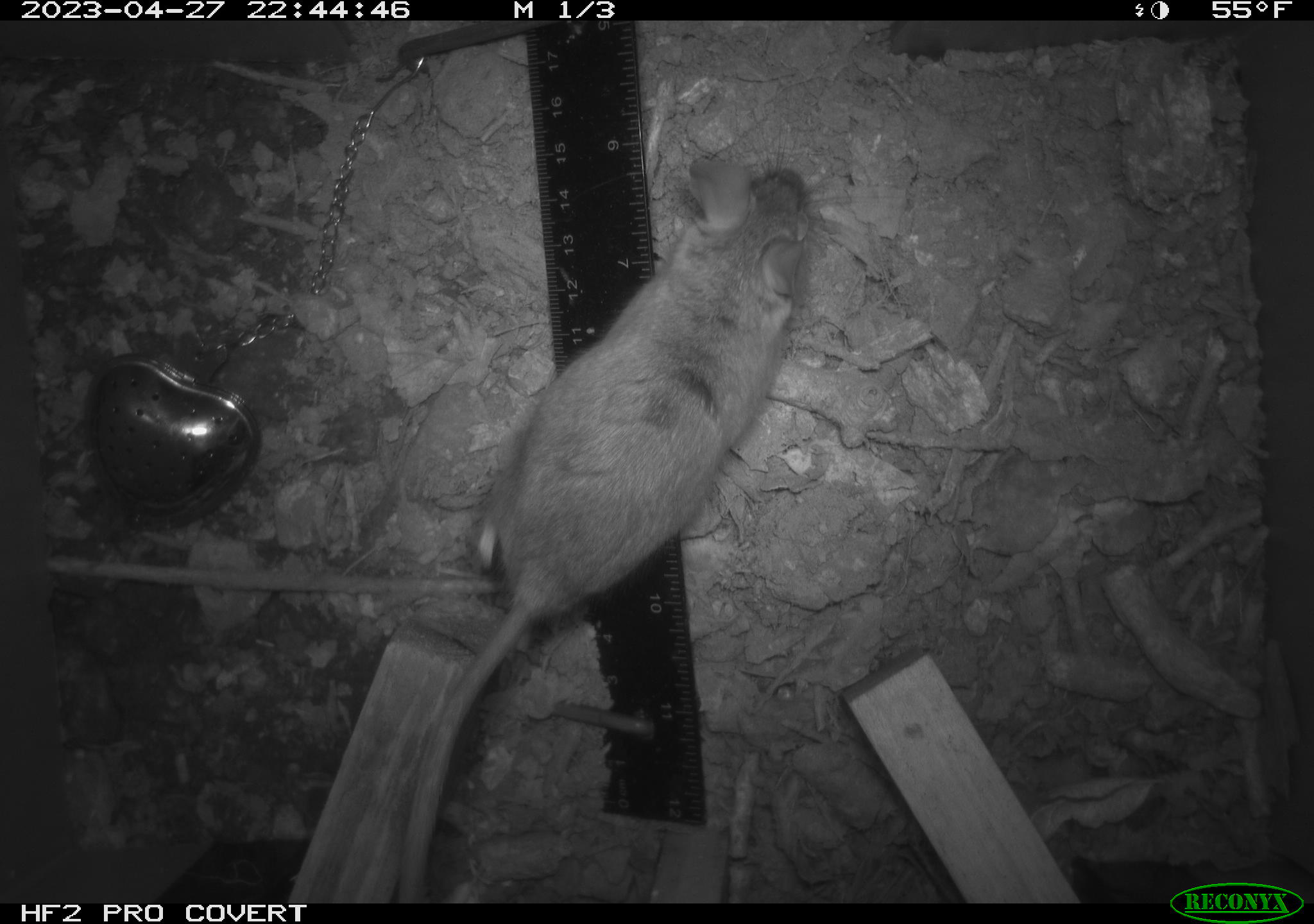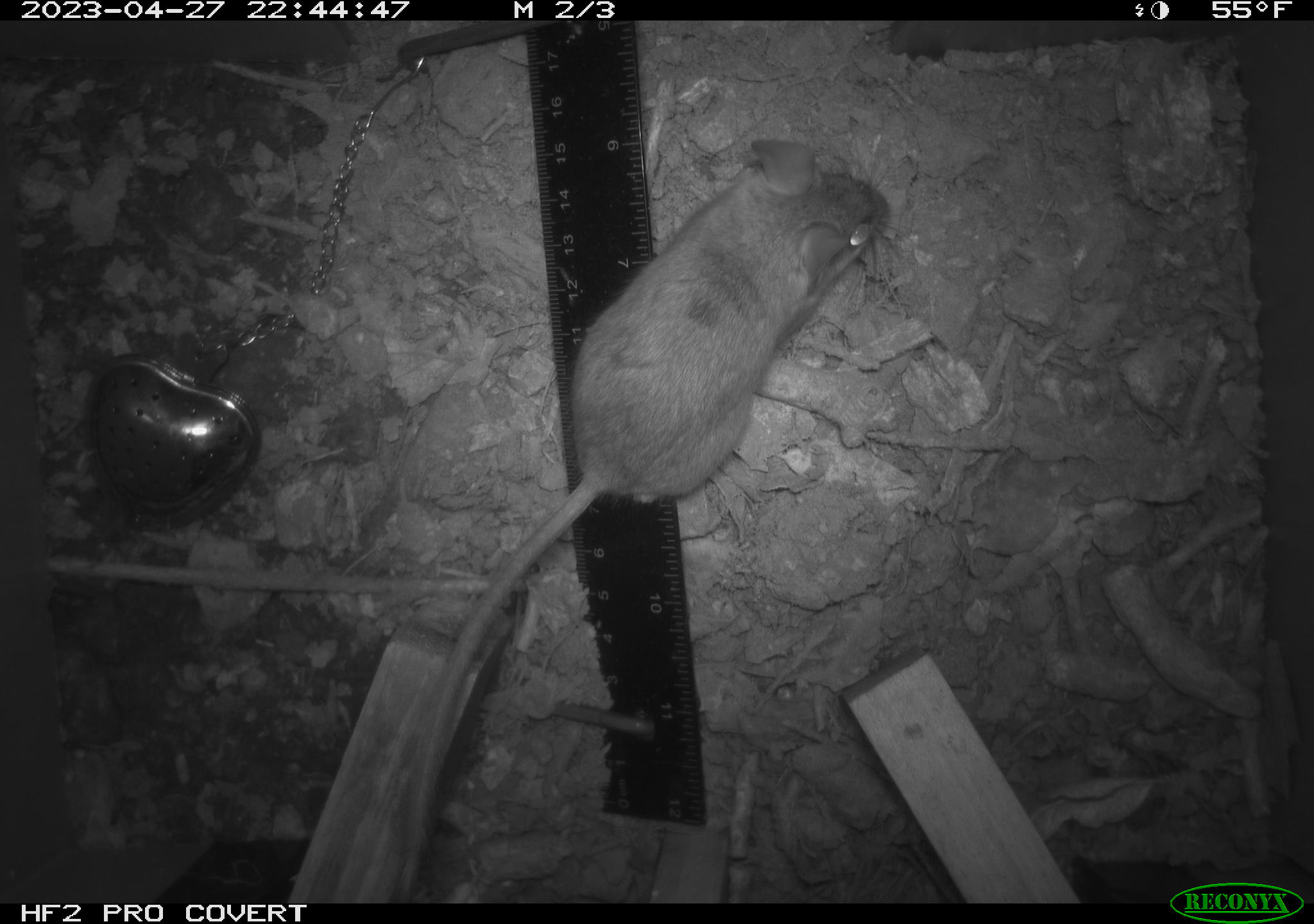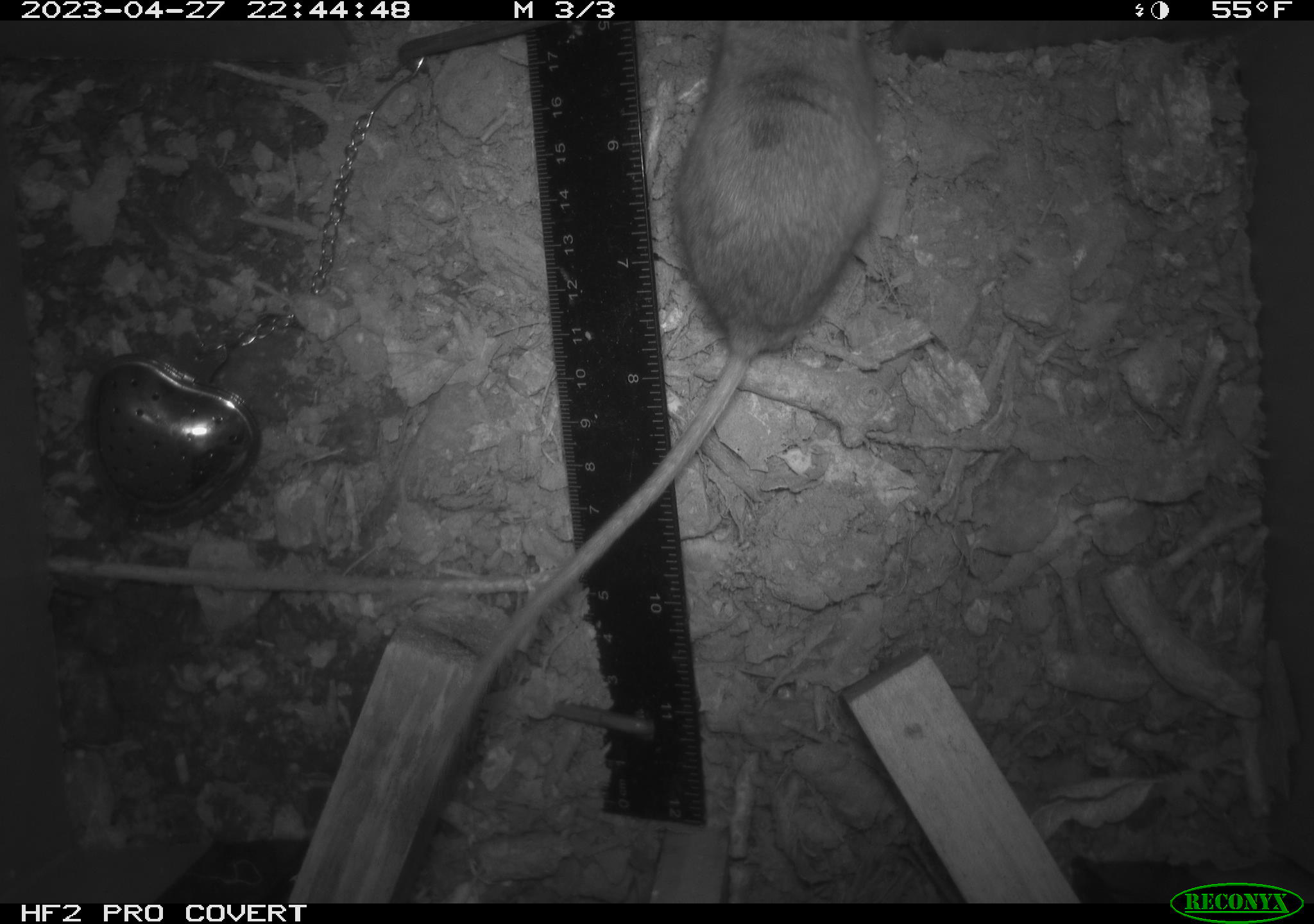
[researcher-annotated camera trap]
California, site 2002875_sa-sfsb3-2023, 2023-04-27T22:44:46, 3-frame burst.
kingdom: Animalia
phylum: Chordata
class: Mammalia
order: Rodentia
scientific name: Rodentia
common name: mouse species